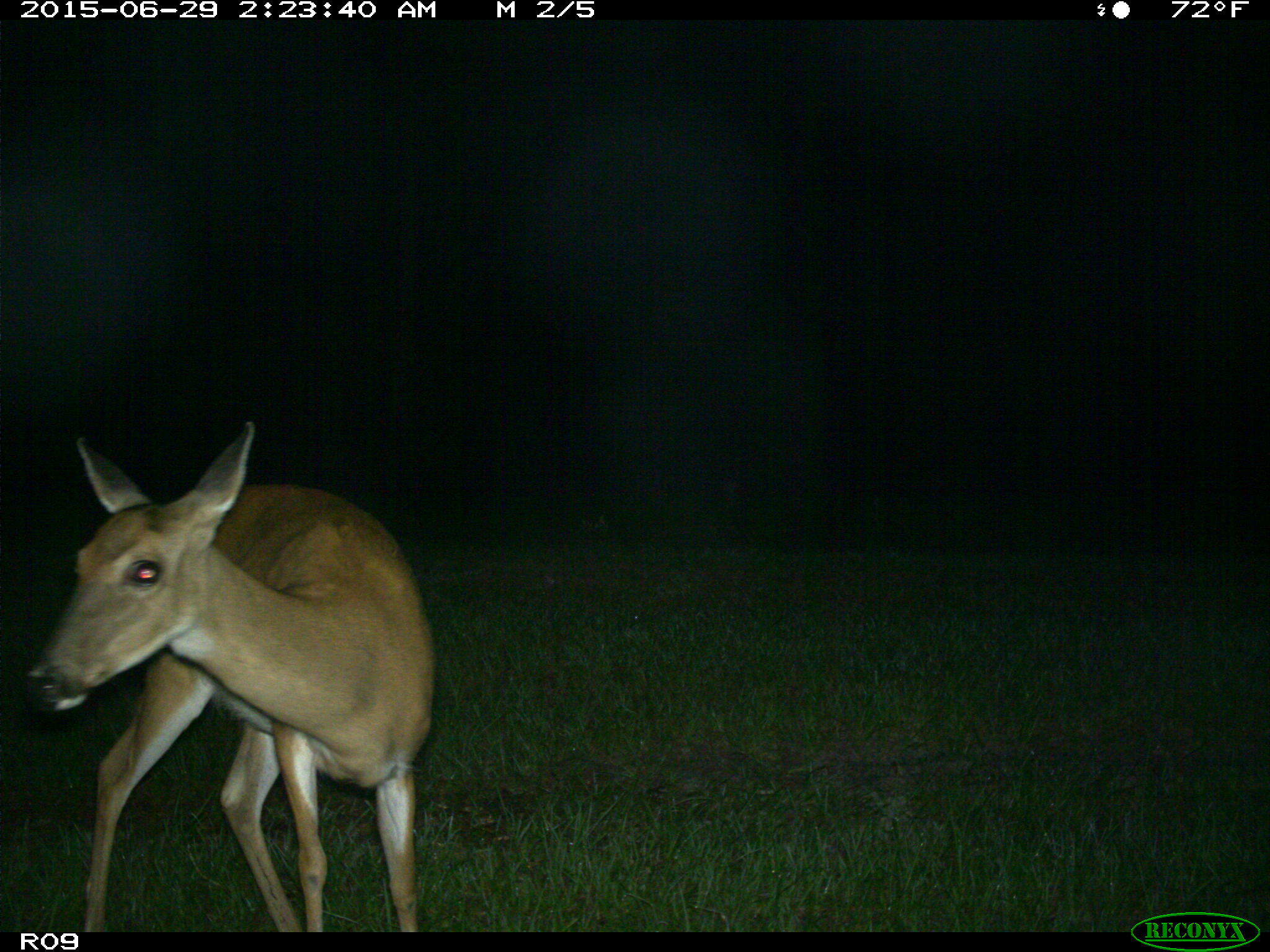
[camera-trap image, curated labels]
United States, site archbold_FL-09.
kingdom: Animalia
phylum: Chordata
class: Mammalia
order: Artiodactyla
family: Cervidae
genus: Odocoileus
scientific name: Odocoileus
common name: deer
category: unidentified deer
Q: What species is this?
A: Unidentified deer (deer) (Odocoileus).